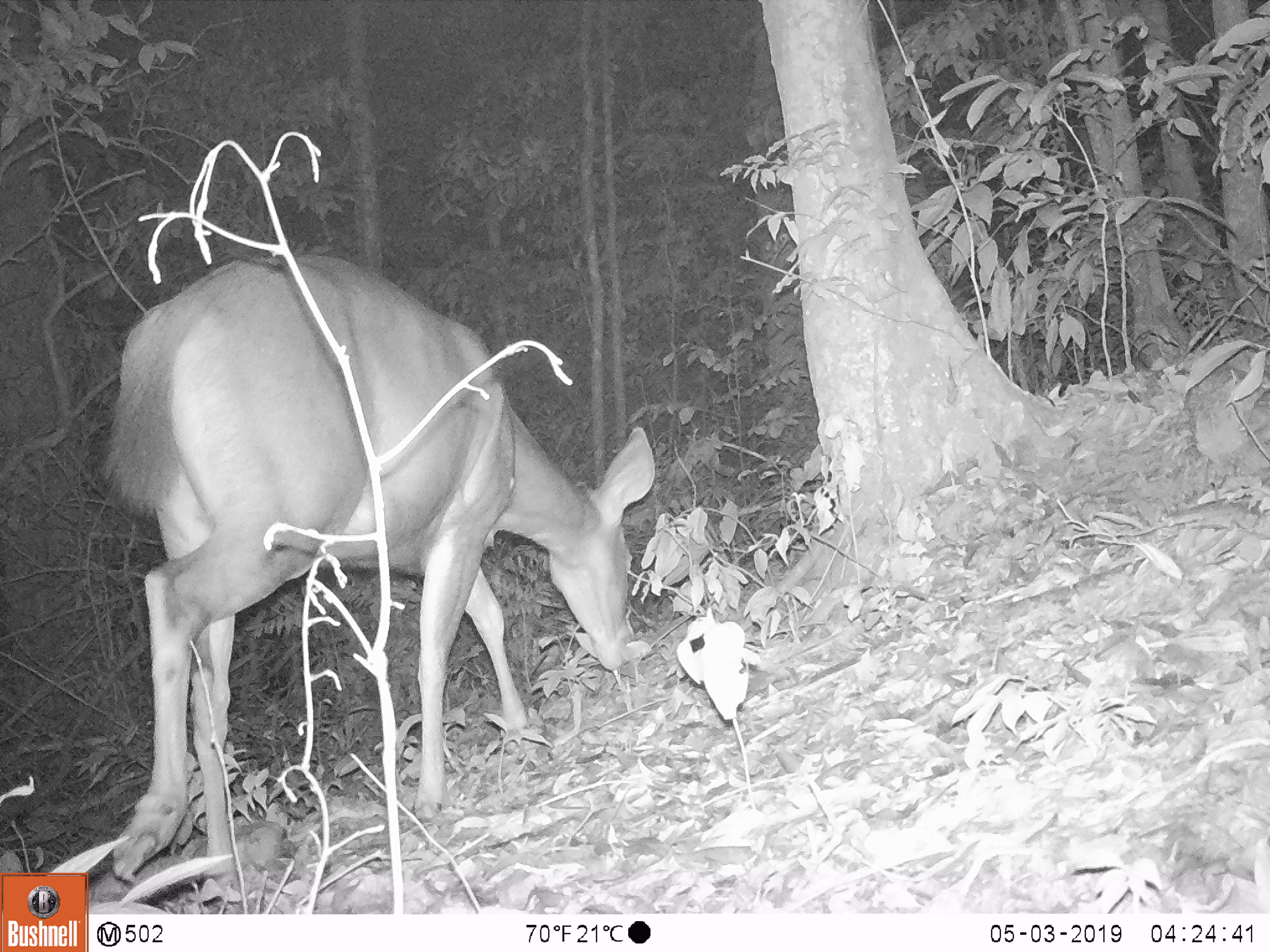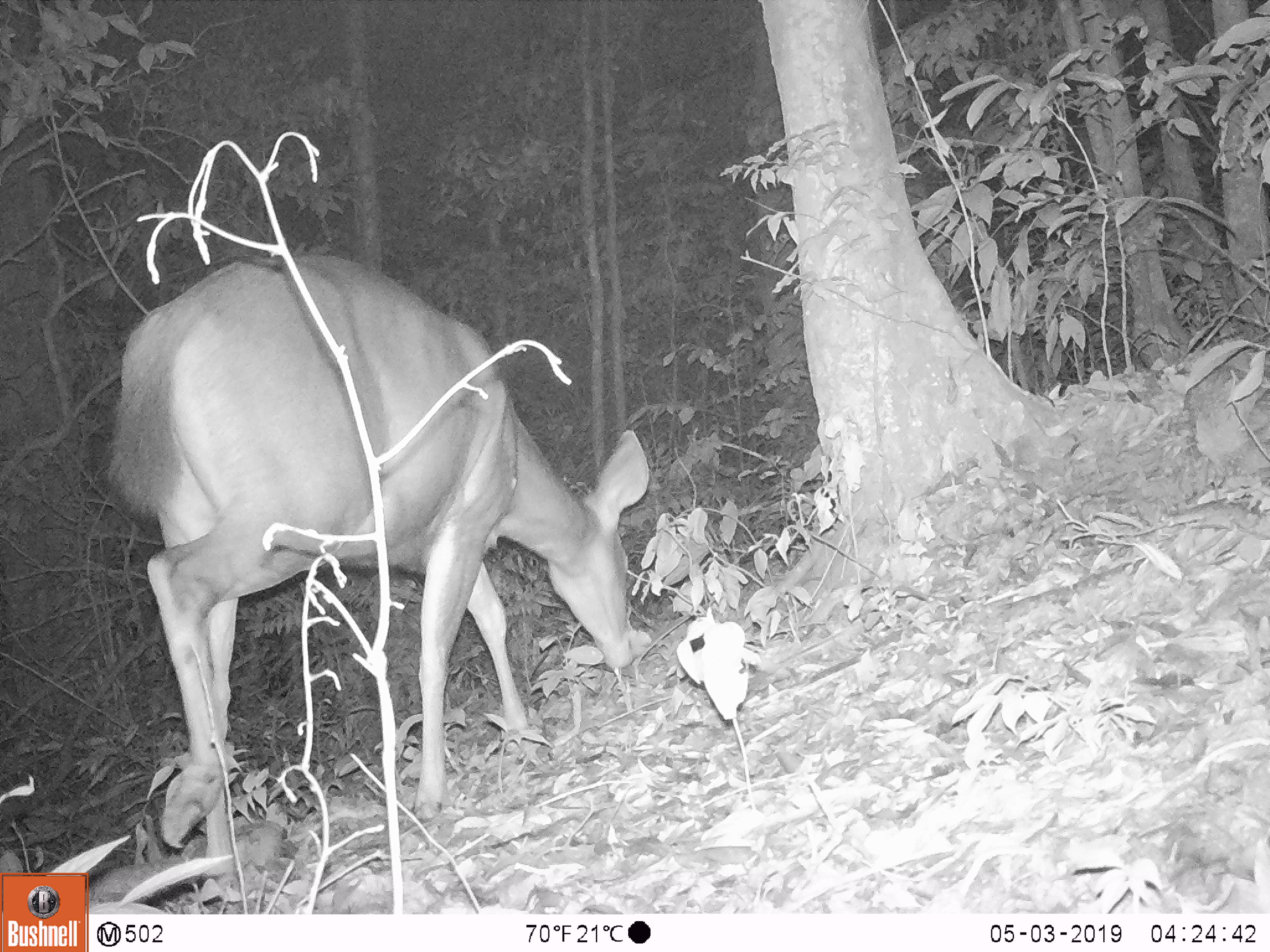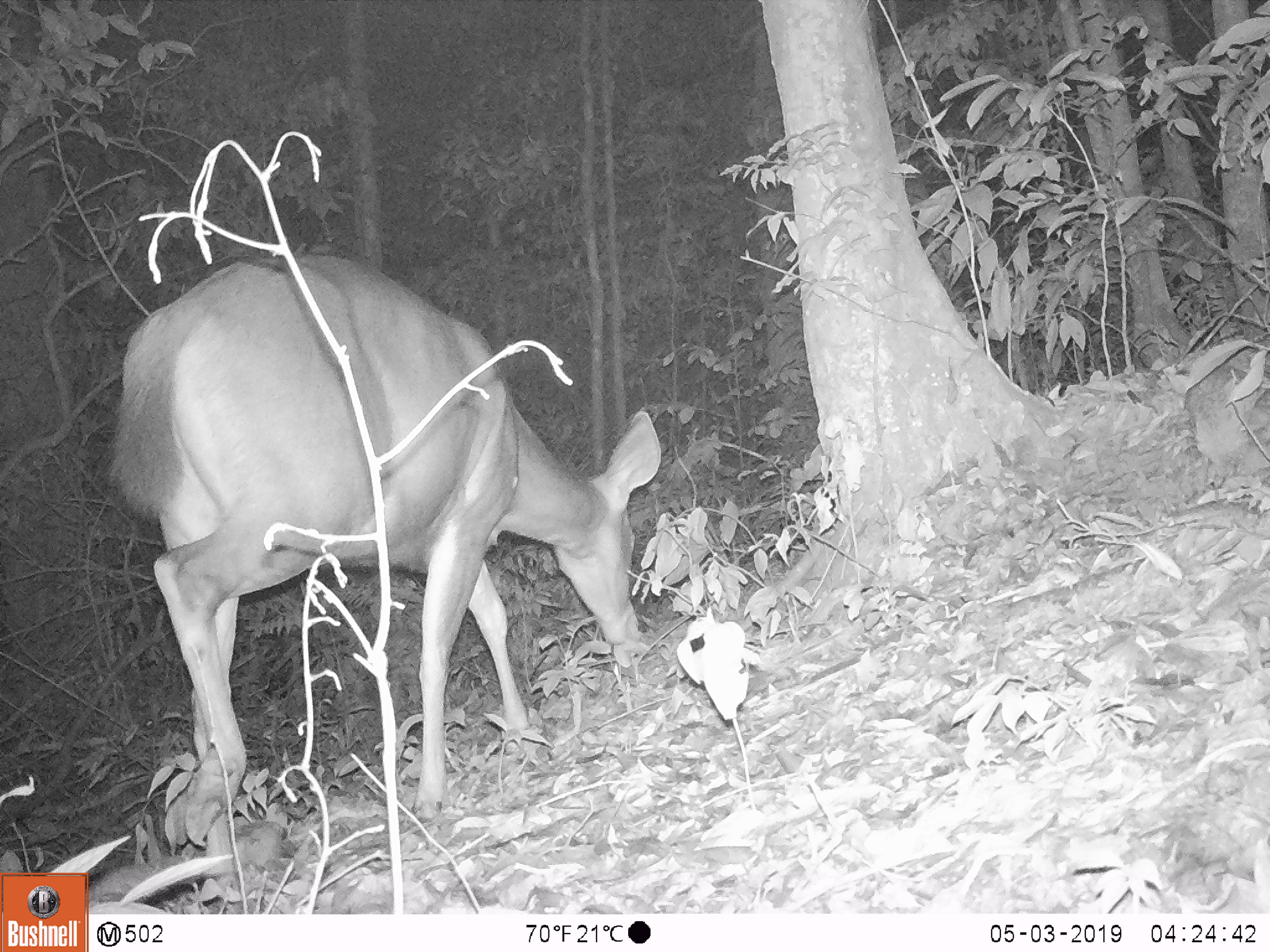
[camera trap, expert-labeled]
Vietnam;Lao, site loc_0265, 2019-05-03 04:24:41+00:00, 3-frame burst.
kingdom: Animalia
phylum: Chordata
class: Mammalia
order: Artiodactyla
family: Cervidae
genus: Rusa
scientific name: Rusa unicolor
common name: sambar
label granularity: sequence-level